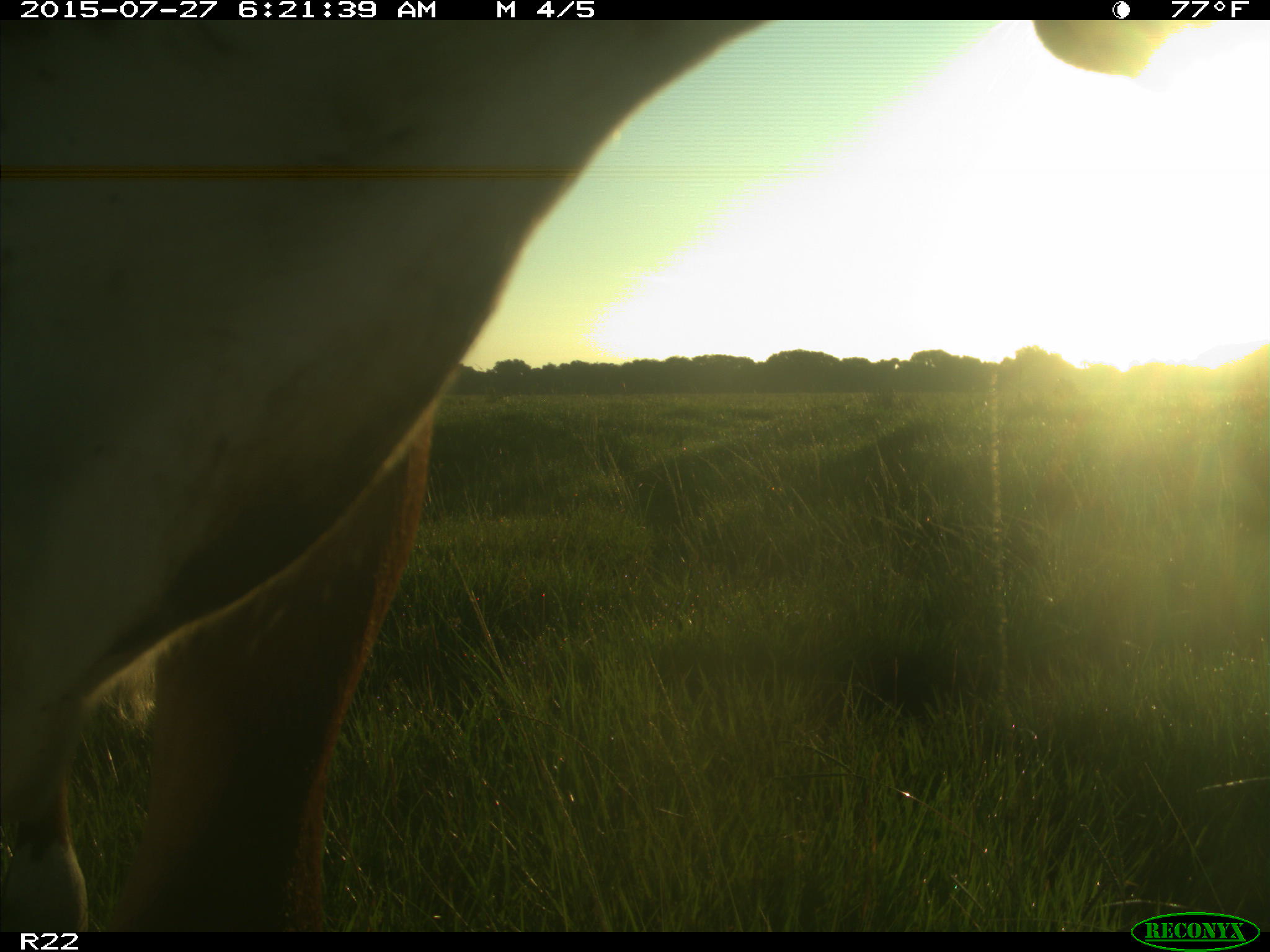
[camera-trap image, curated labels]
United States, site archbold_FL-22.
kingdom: Animalia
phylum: Chordata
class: Mammalia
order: Artiodactyla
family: Bovidae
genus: Bos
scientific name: Bos taurus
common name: domestic cow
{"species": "Bos taurus (domestic cow)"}